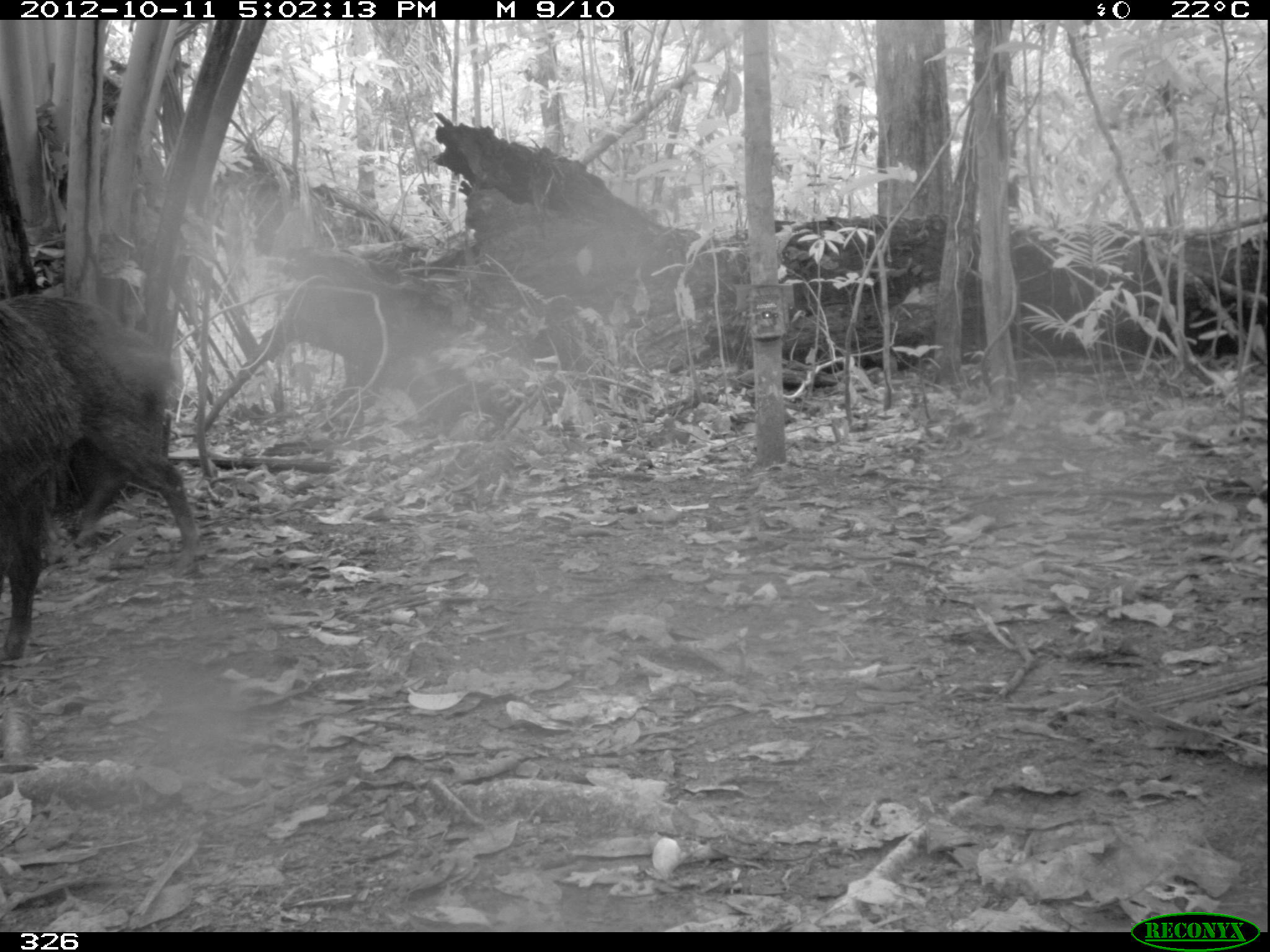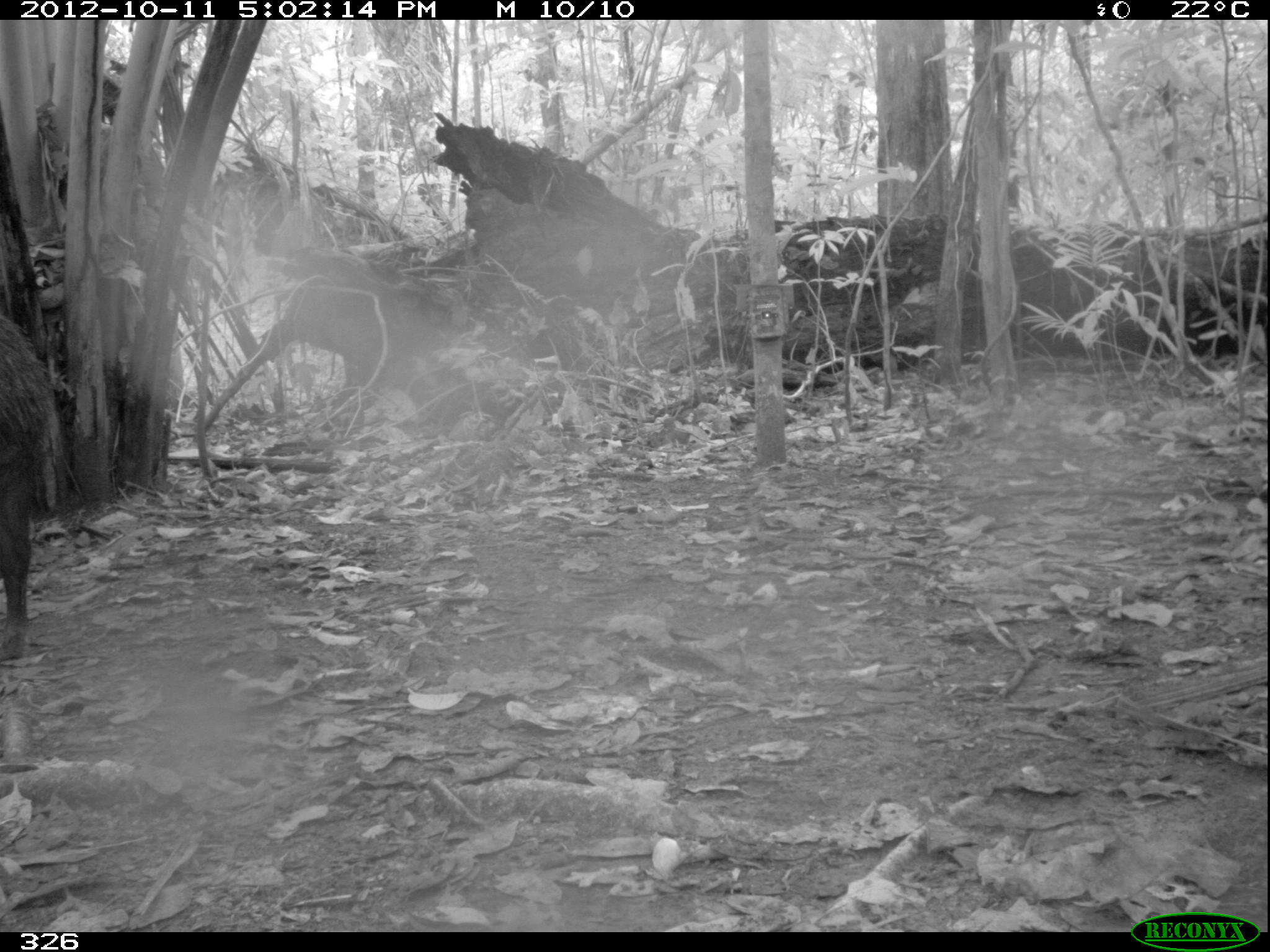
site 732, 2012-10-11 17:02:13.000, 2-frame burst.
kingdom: Animalia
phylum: Chordata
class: Mammalia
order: Artiodactyla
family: Tayassuidae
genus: Tayassu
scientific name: Tayassu pecari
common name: white-lipped peccary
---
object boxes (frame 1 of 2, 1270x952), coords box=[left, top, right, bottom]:
tayassu pecari: box=[0, 293, 200, 575]; box=[0, 301, 84, 662]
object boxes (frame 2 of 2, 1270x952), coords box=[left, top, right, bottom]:
tayassu pecari: box=[0, 309, 55, 661]